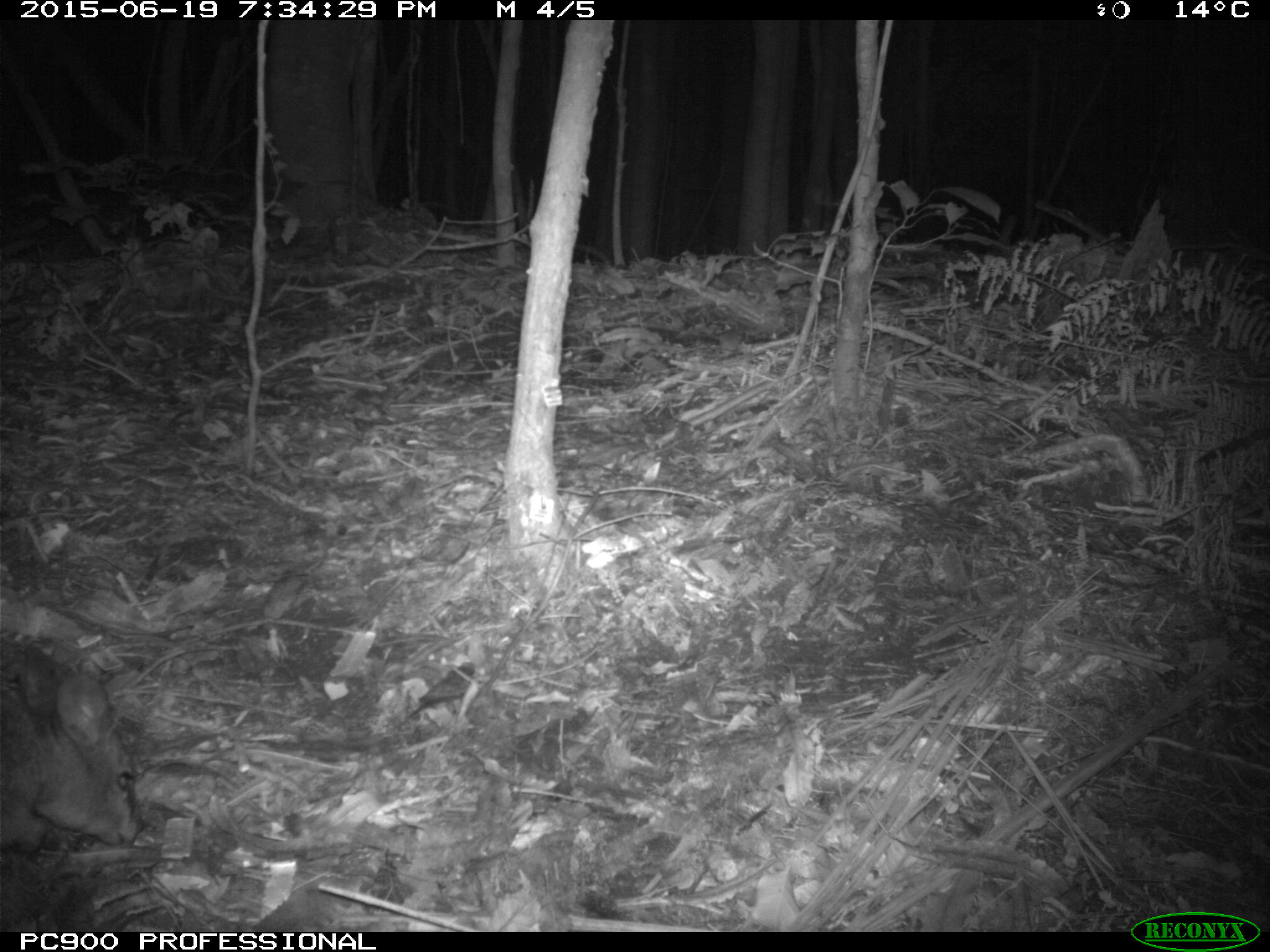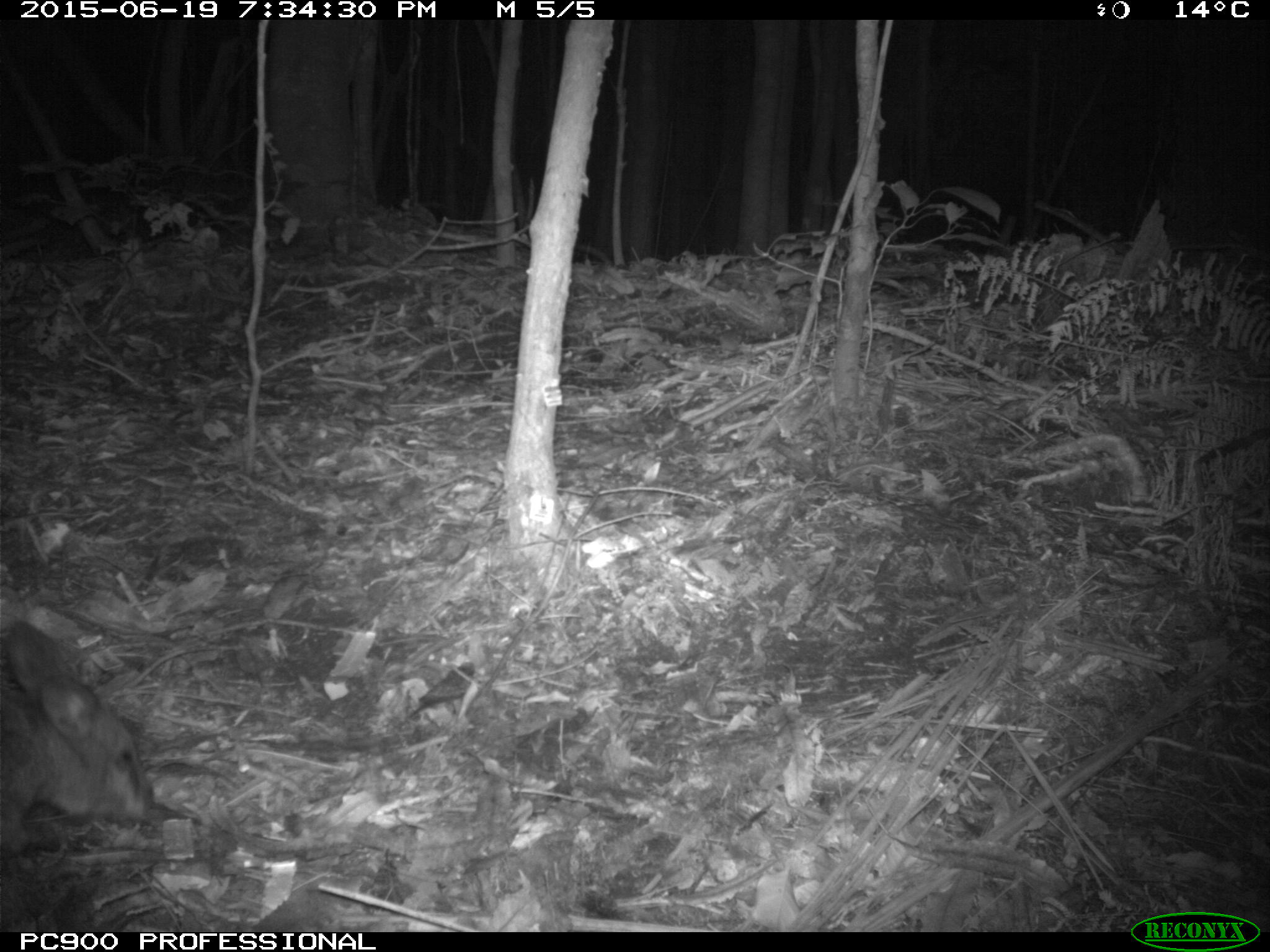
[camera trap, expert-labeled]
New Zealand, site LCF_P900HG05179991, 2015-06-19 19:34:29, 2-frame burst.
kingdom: Animalia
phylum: Chordata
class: Mammalia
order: Diprotodontia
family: Macropodidae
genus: Notamacropus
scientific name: Notamacropus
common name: wallaby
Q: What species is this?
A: Wallaby (Notamacropus).